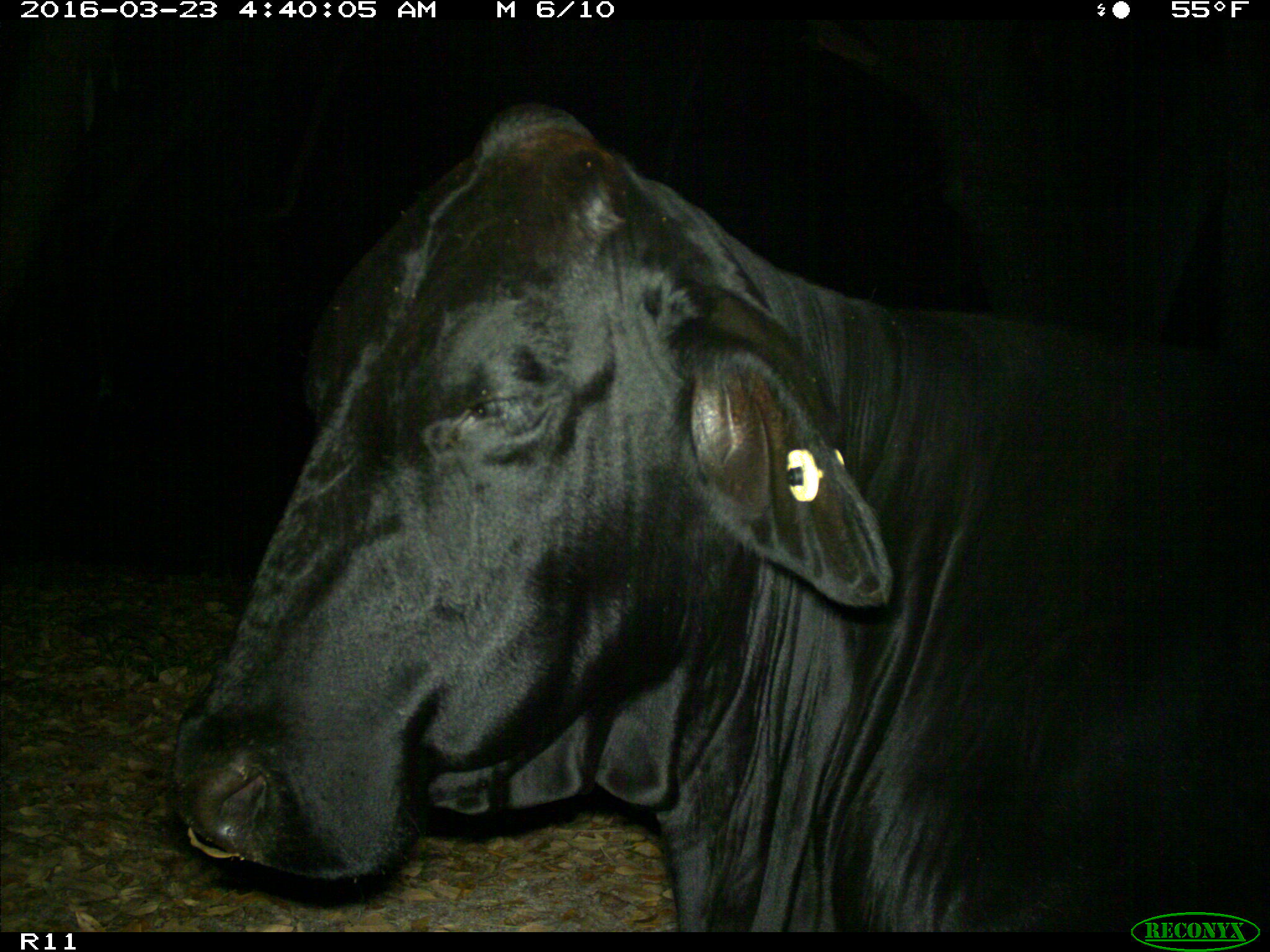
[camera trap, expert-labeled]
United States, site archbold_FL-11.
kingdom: Animalia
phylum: Chordata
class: Mammalia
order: Artiodactyla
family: Bovidae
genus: Bos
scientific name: Bos taurus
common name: domestic cow